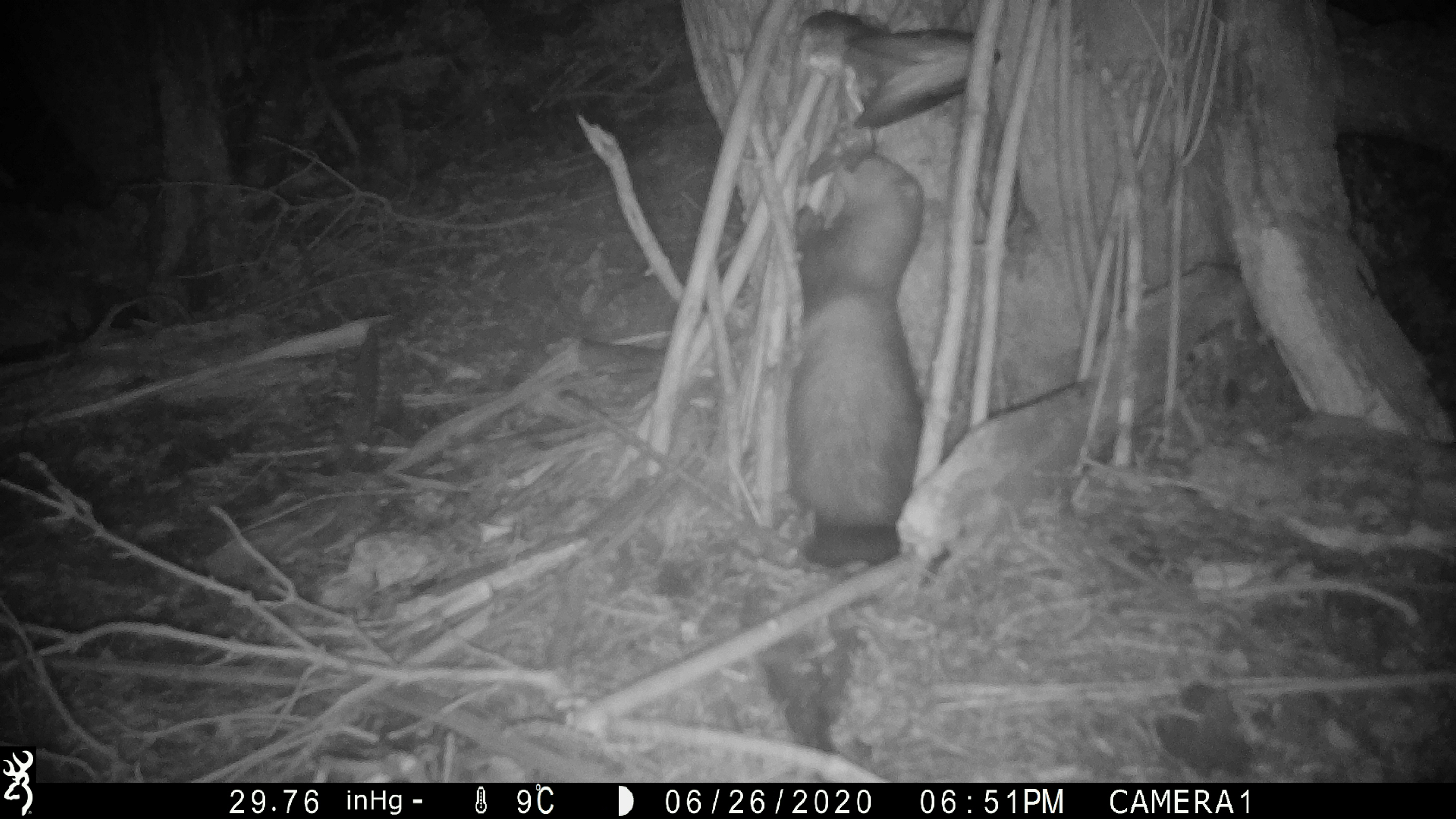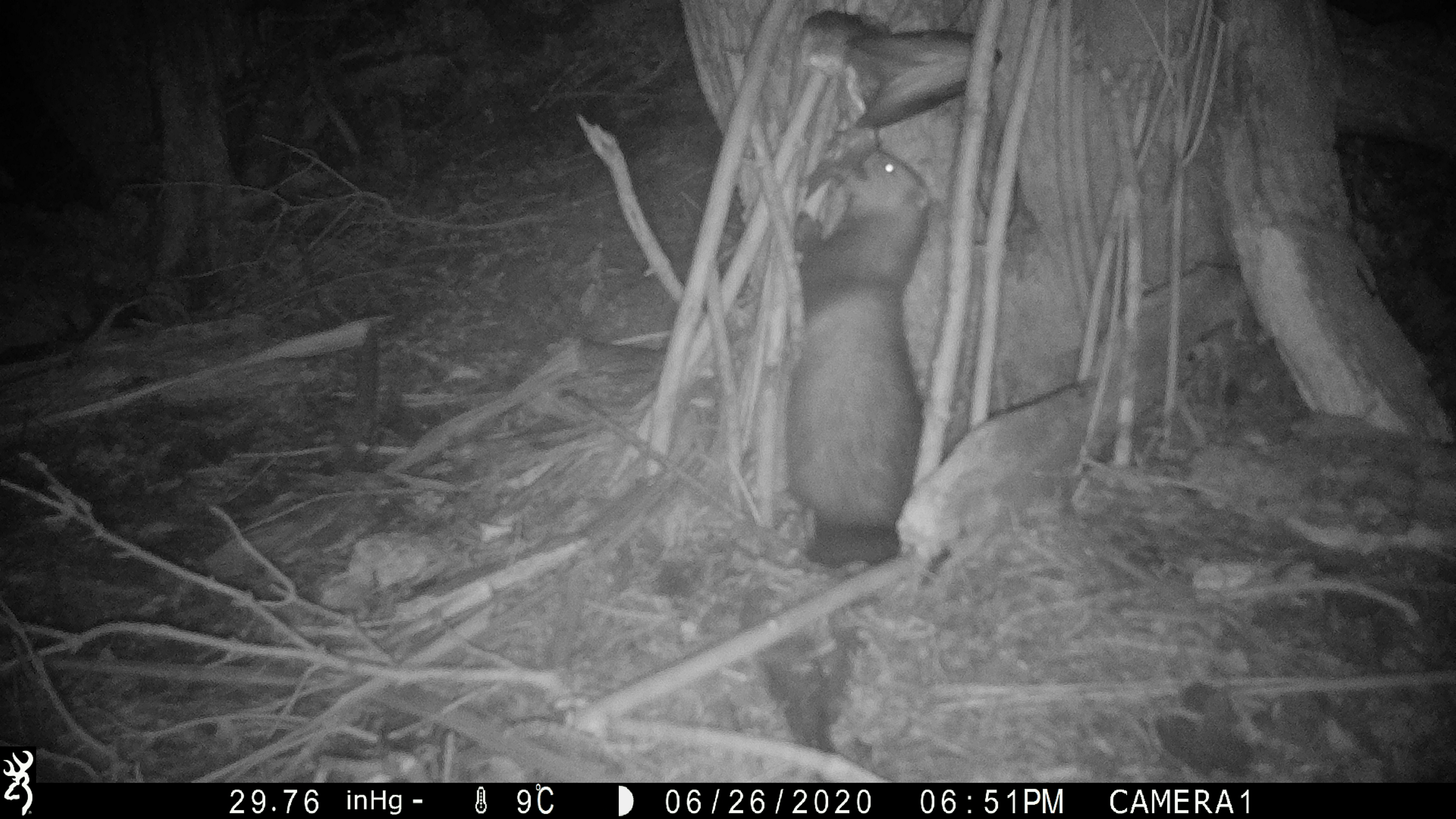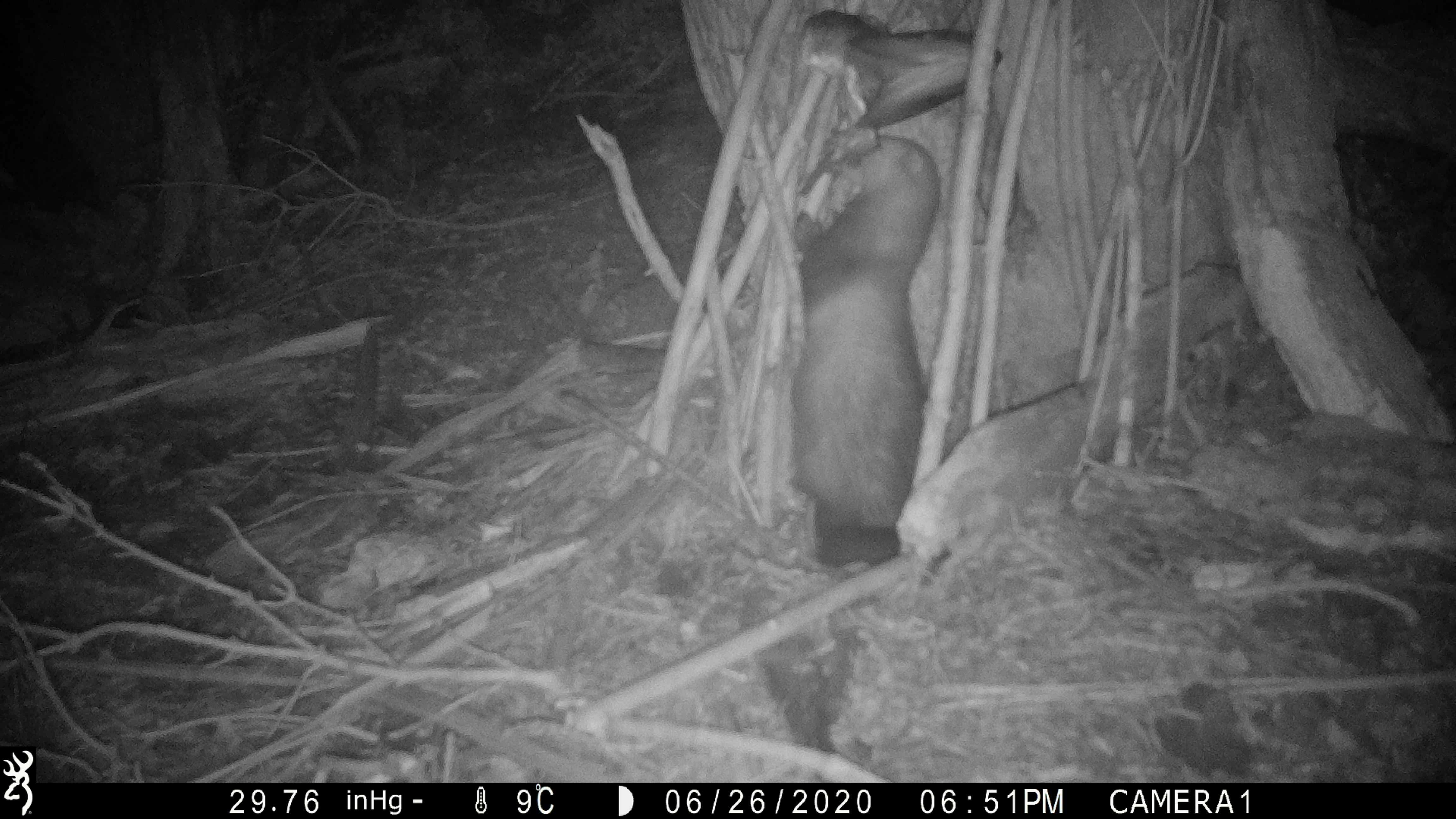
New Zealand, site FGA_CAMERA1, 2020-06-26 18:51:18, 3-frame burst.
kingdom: Animalia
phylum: Chordata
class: Mammalia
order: Carnivora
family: Mustelidae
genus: Mustela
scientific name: Mustela furo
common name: ferret